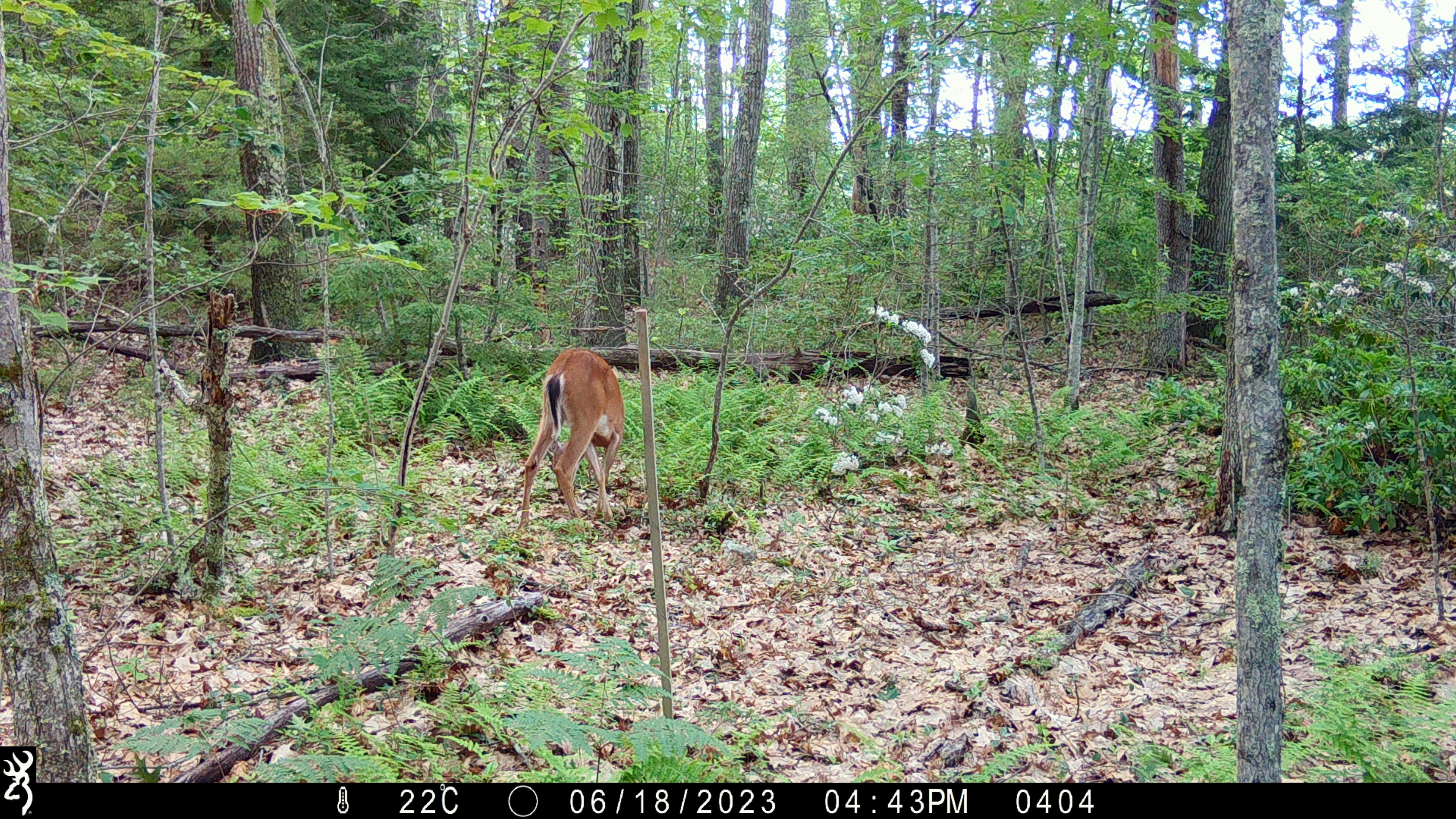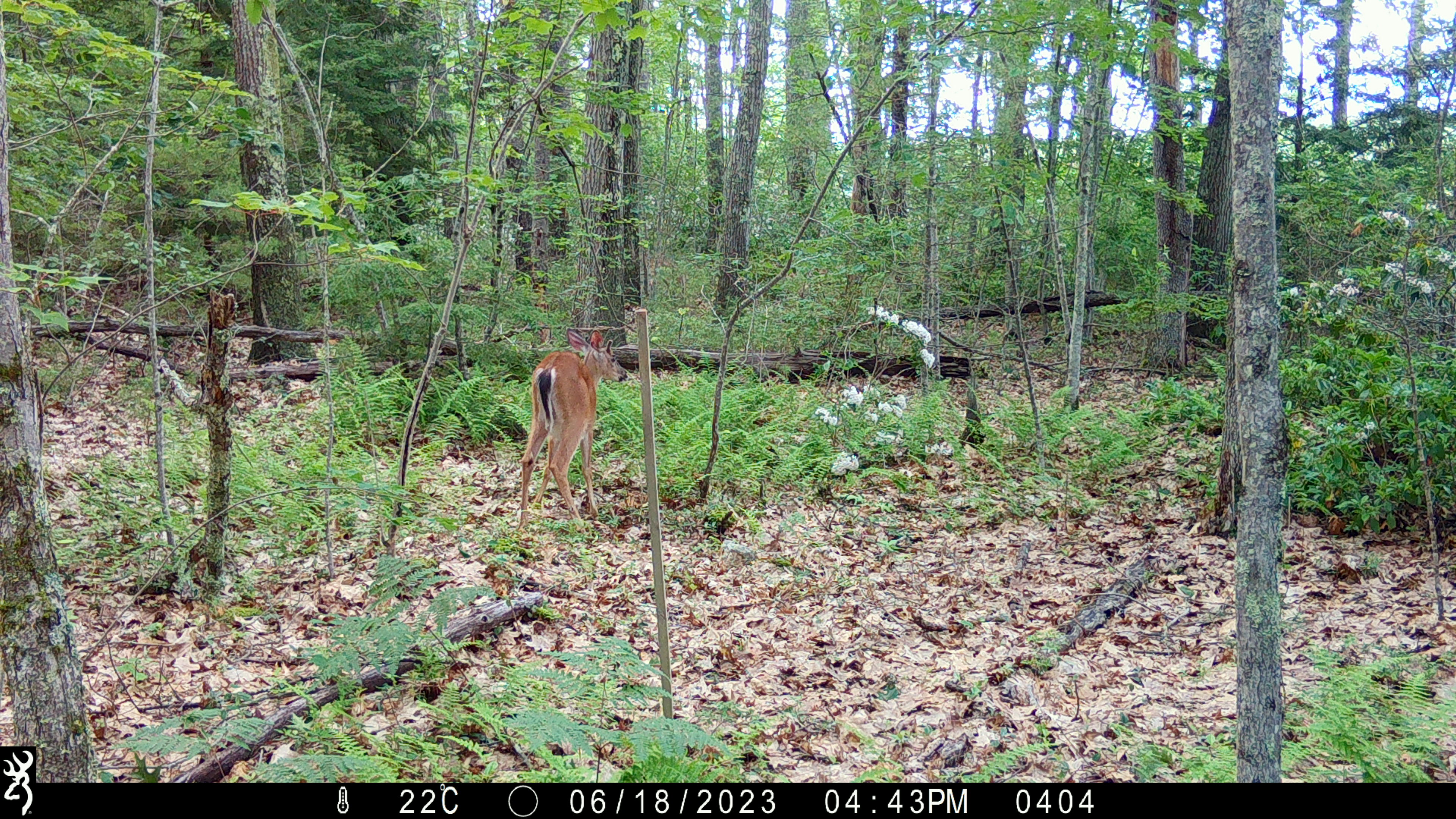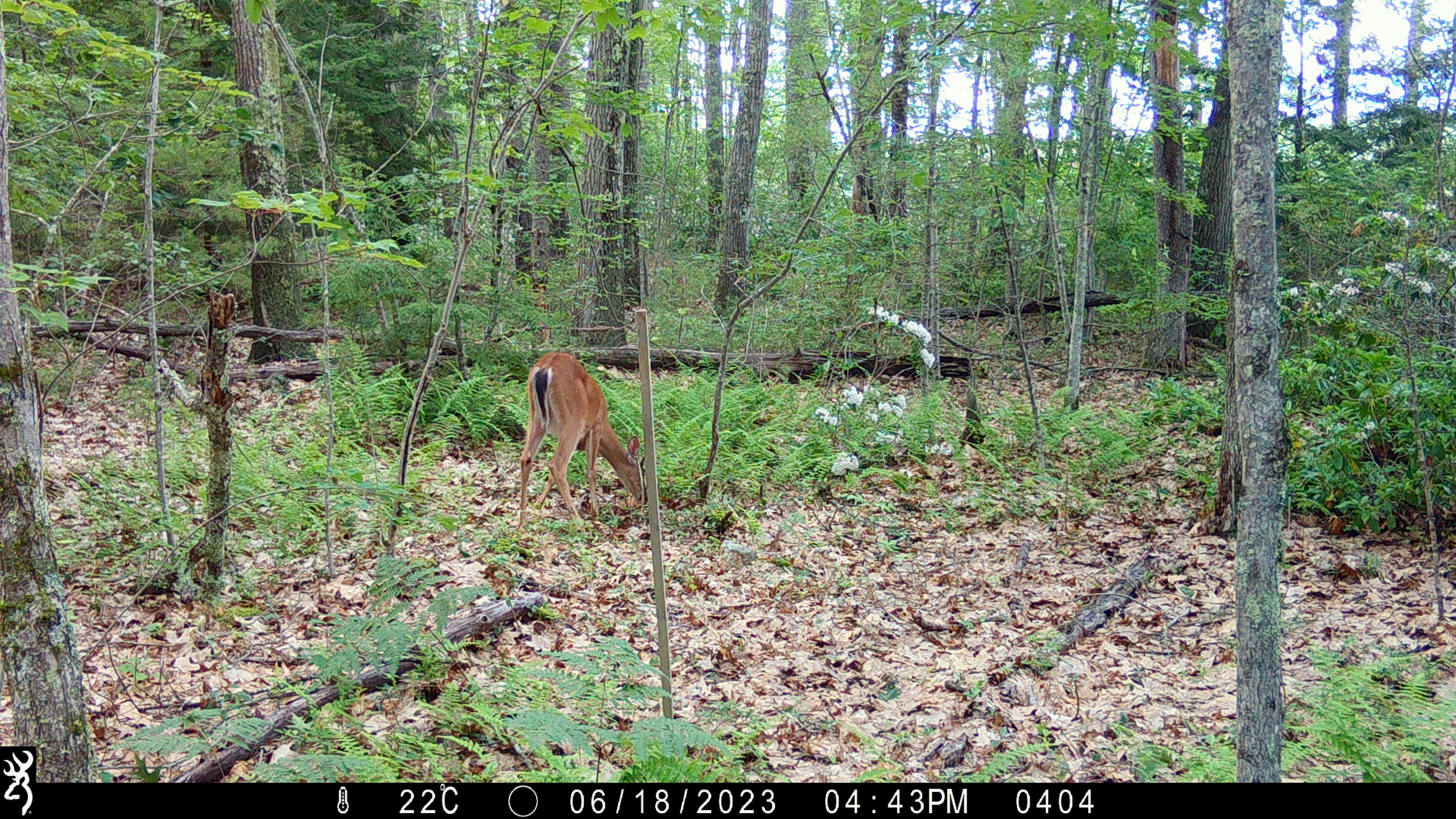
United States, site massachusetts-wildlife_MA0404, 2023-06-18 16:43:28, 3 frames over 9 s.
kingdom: Animalia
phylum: Chordata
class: Mammalia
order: Artiodactyla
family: Cervidae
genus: Odocoileus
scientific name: Odocoileus virginianus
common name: white-tailed deer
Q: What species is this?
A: White-tailed deer (Odocoileus virginianus).